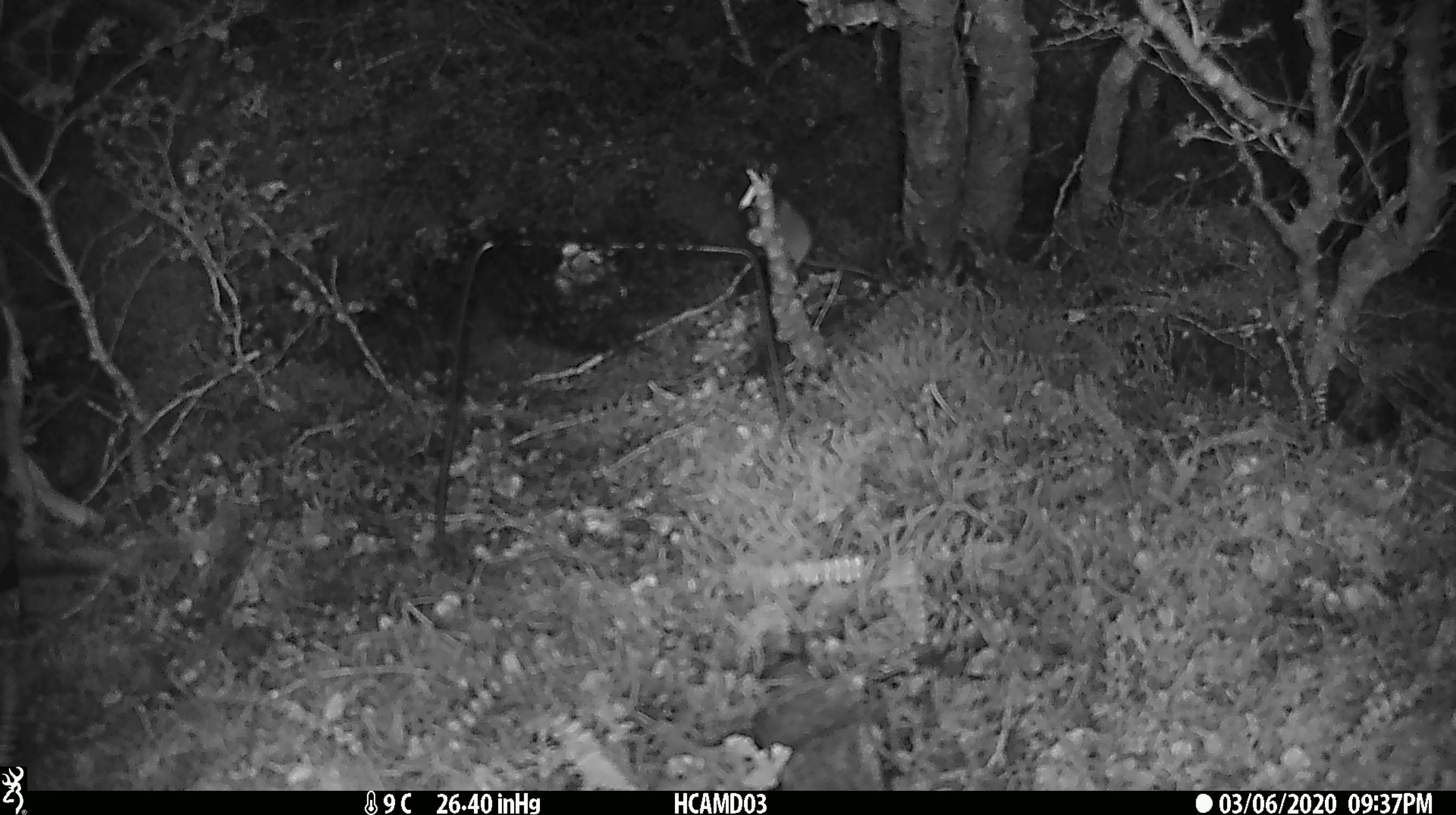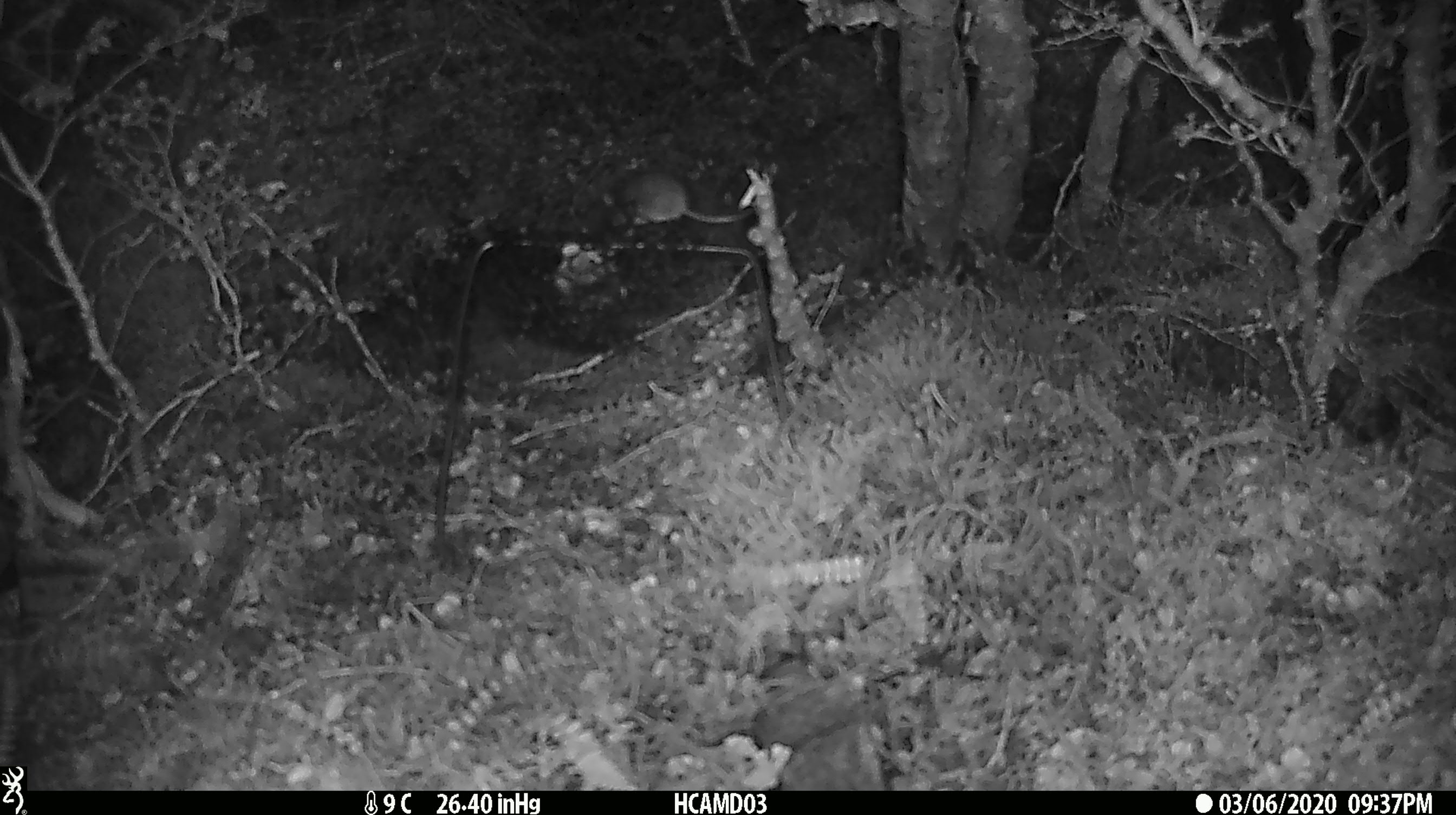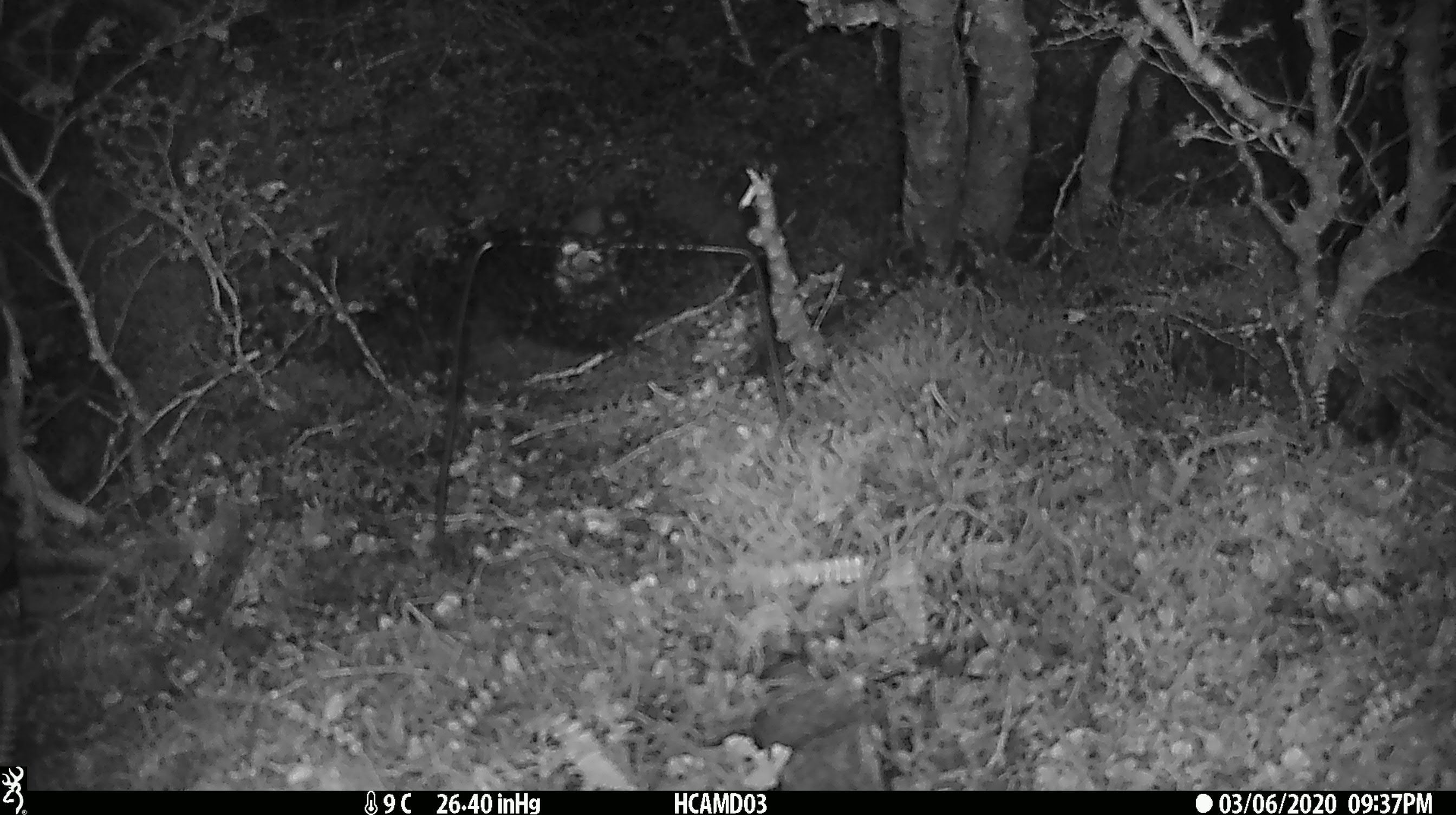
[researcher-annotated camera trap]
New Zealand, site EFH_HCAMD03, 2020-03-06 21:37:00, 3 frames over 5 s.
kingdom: Animalia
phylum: Chordata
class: Mammalia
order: Rodentia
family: Muridae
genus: Mus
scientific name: Mus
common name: mouse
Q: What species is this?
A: Mouse (Mus).